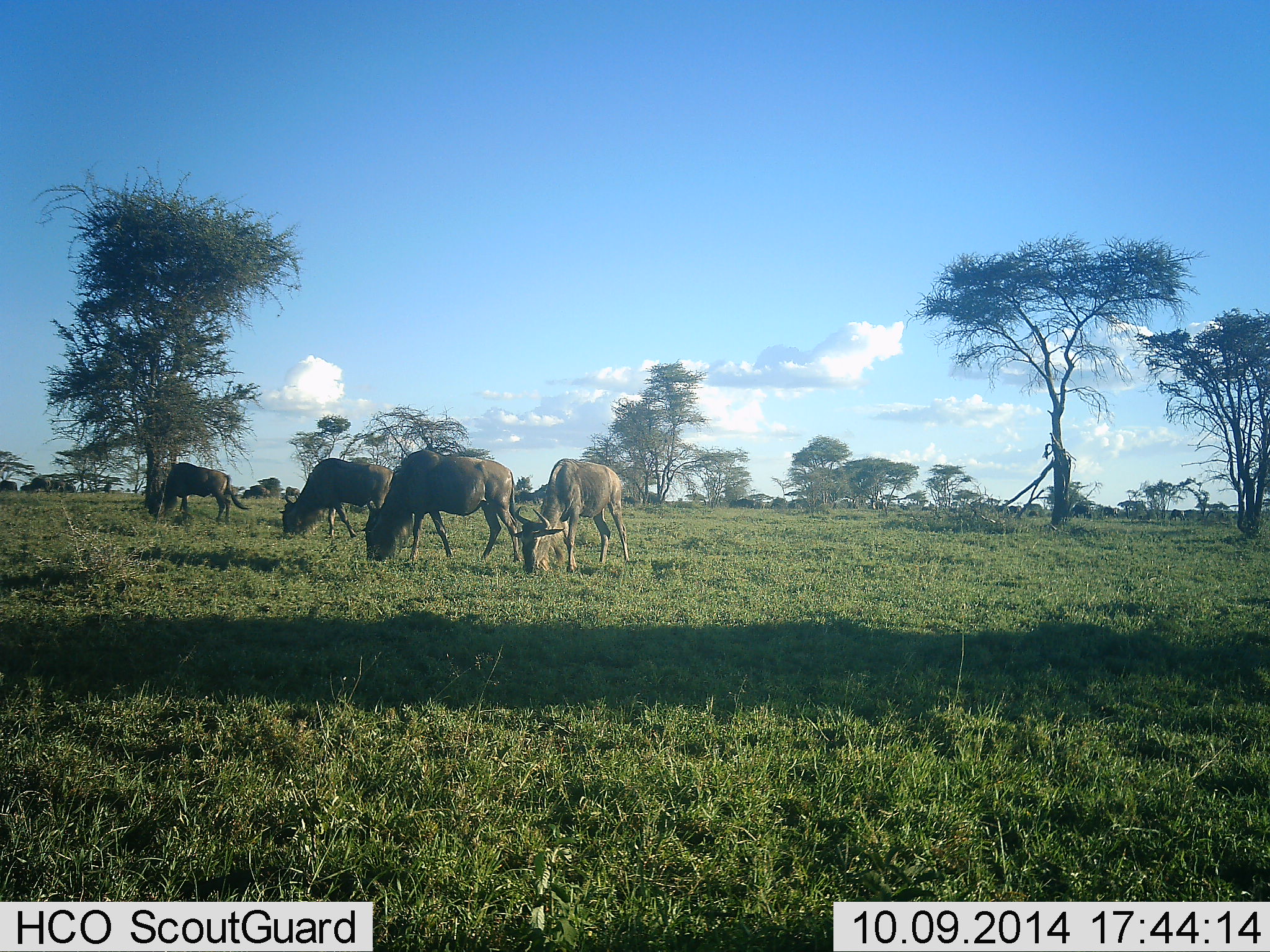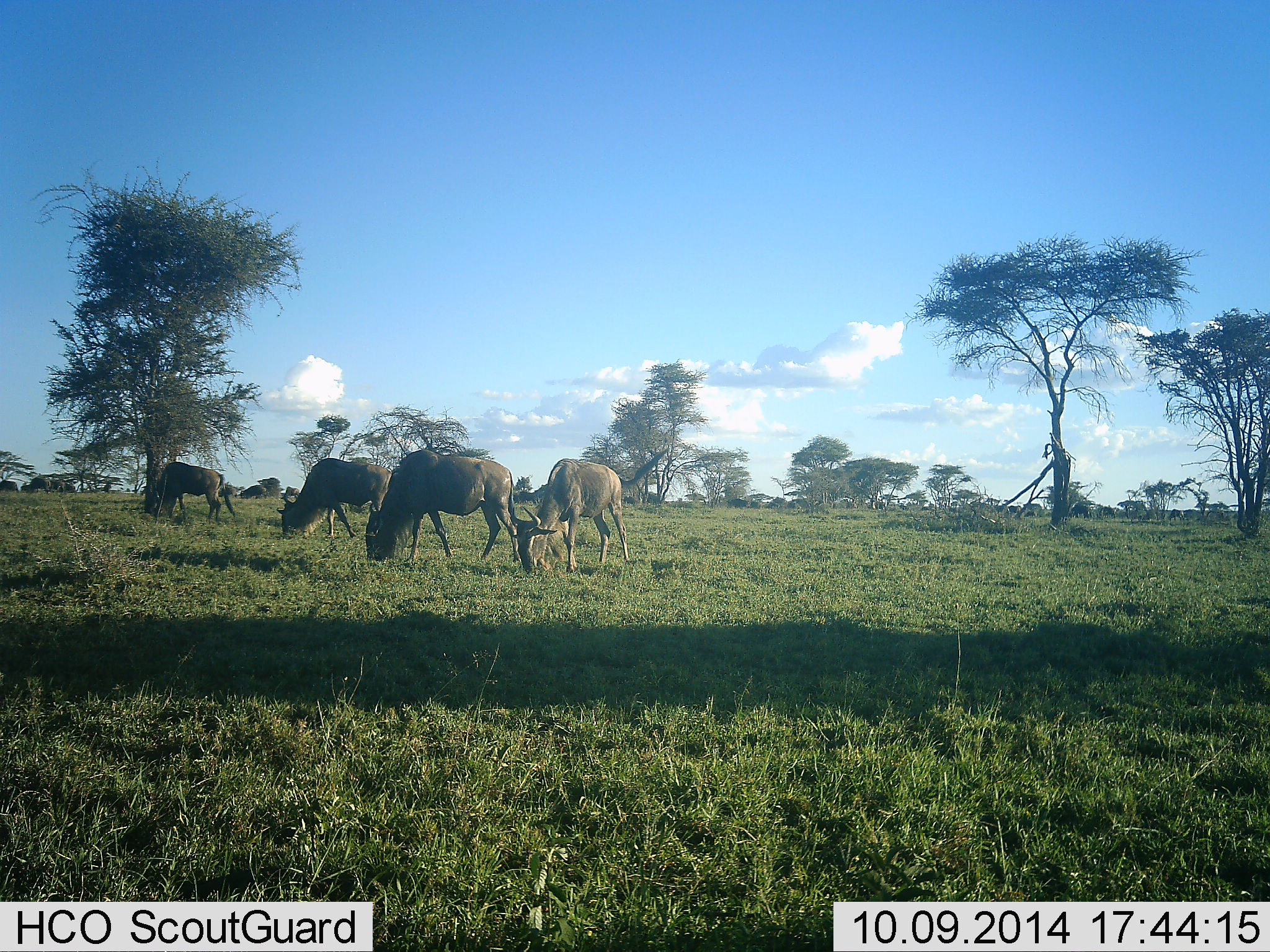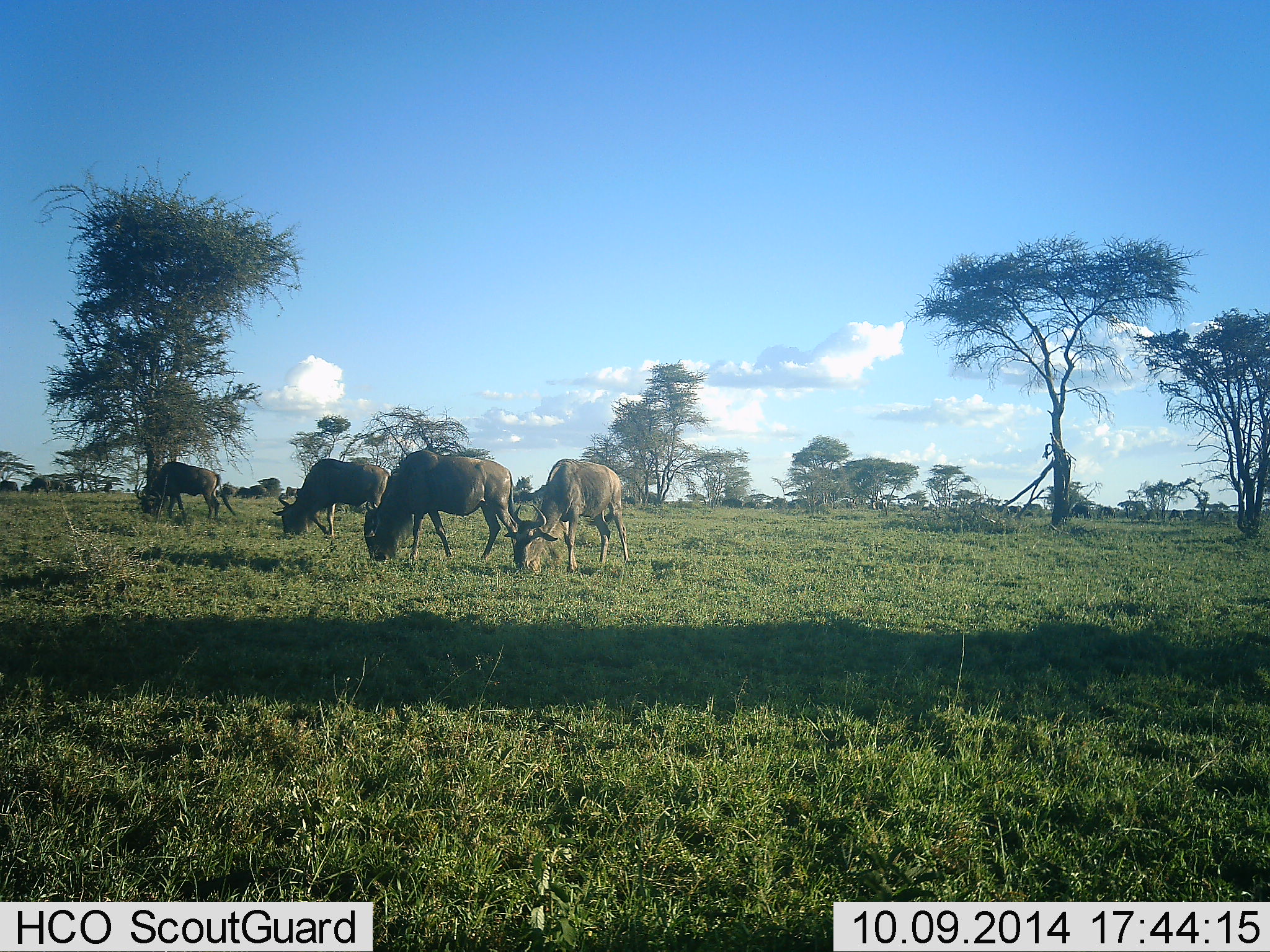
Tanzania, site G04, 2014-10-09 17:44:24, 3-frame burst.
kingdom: Animalia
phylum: Chordata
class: Mammalia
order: Artiodactyla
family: Bovidae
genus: Connochaetes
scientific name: Connochaetes taurinus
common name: blue wildebeest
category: wildebeest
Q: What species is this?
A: Wildebeest (blue wildebeest) (Connochaetes taurinus).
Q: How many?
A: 4.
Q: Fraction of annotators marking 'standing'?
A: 10%.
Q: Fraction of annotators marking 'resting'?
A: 0%.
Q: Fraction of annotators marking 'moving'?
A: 0%.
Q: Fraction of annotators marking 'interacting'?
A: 0%.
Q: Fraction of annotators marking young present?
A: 0%.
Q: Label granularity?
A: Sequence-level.